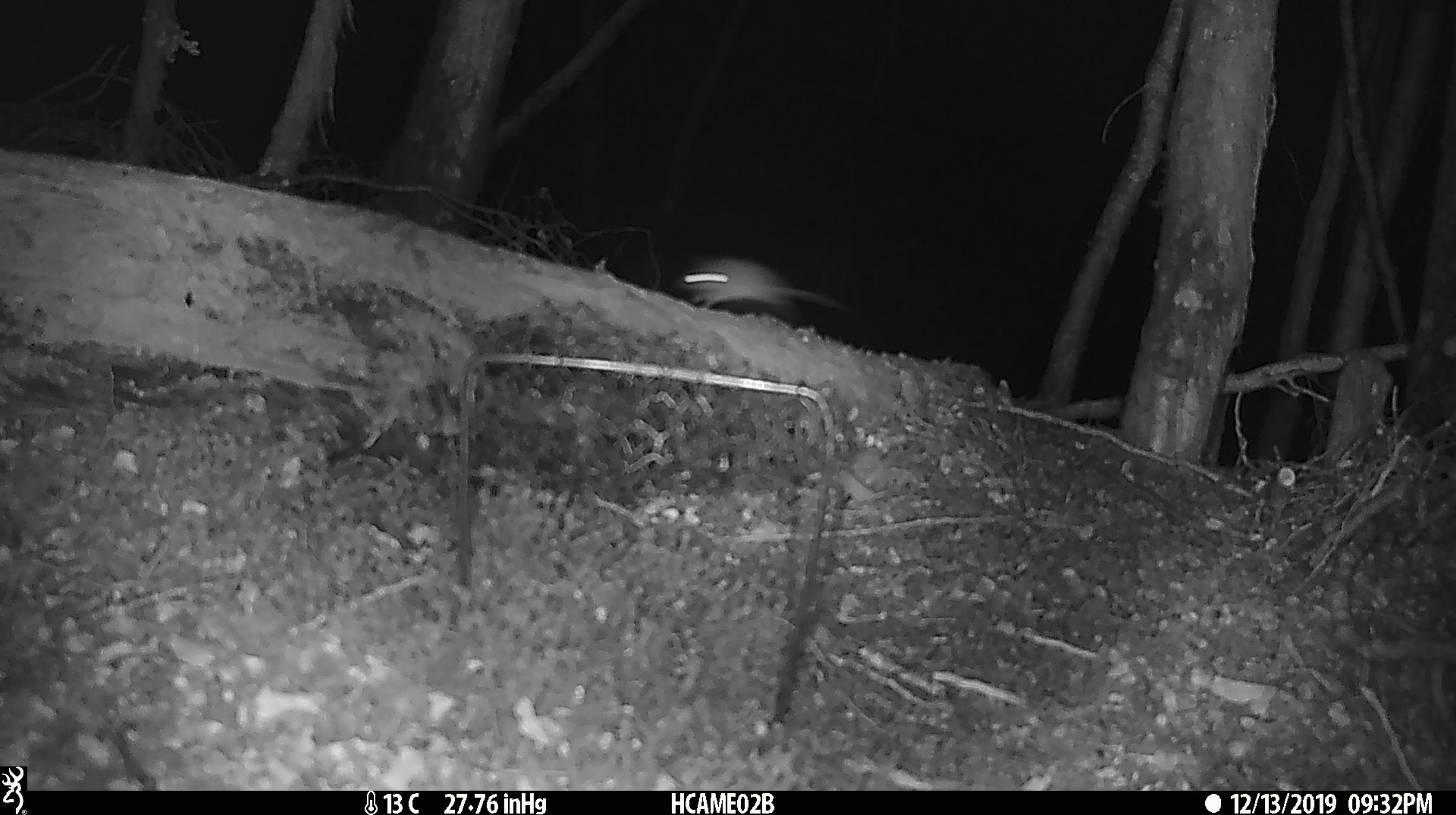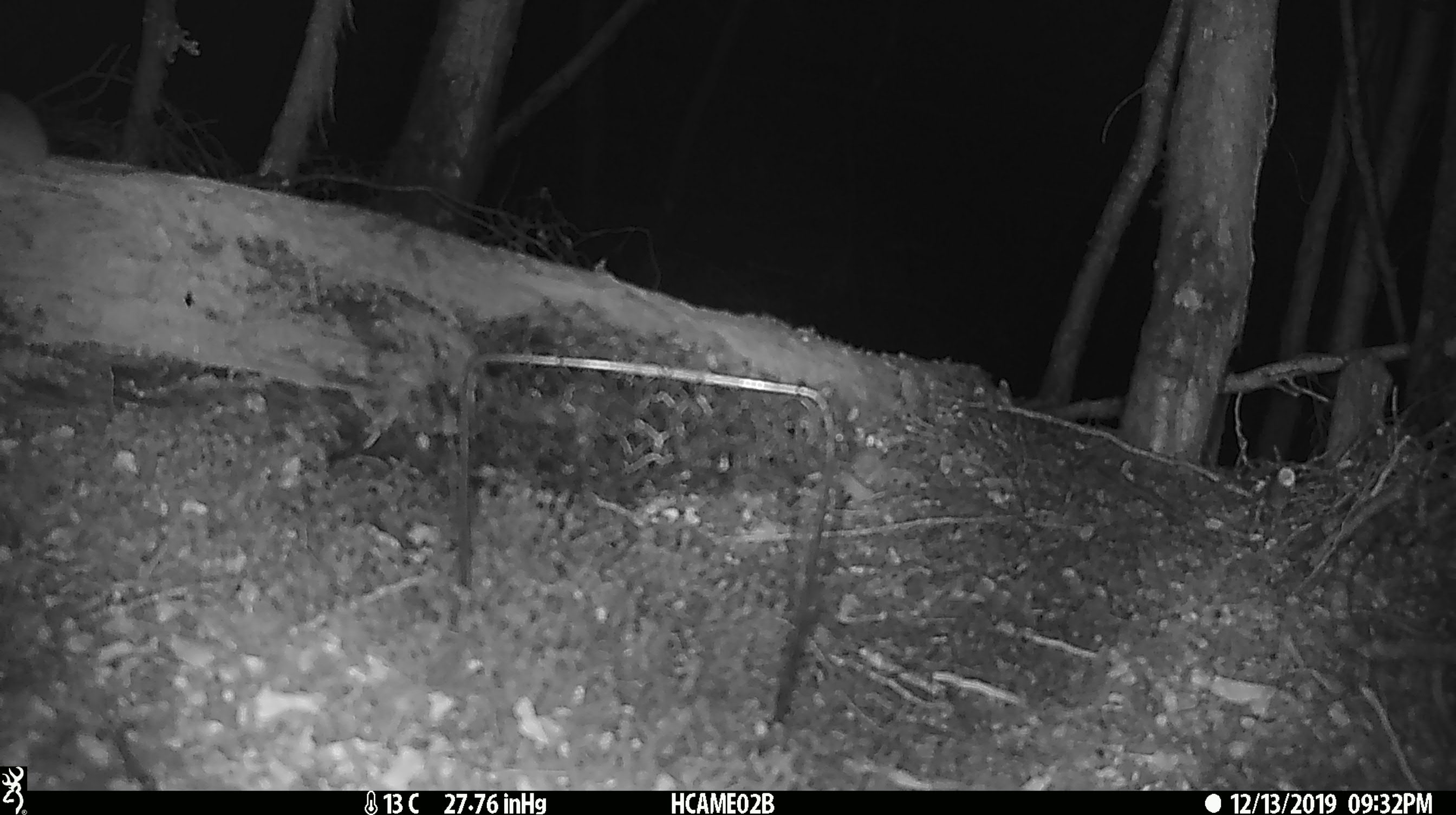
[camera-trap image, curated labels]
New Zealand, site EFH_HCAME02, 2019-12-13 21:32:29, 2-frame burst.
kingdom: Animalia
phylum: Chordata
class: Mammalia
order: Rodentia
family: Muridae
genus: Mus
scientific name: Mus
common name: mouse